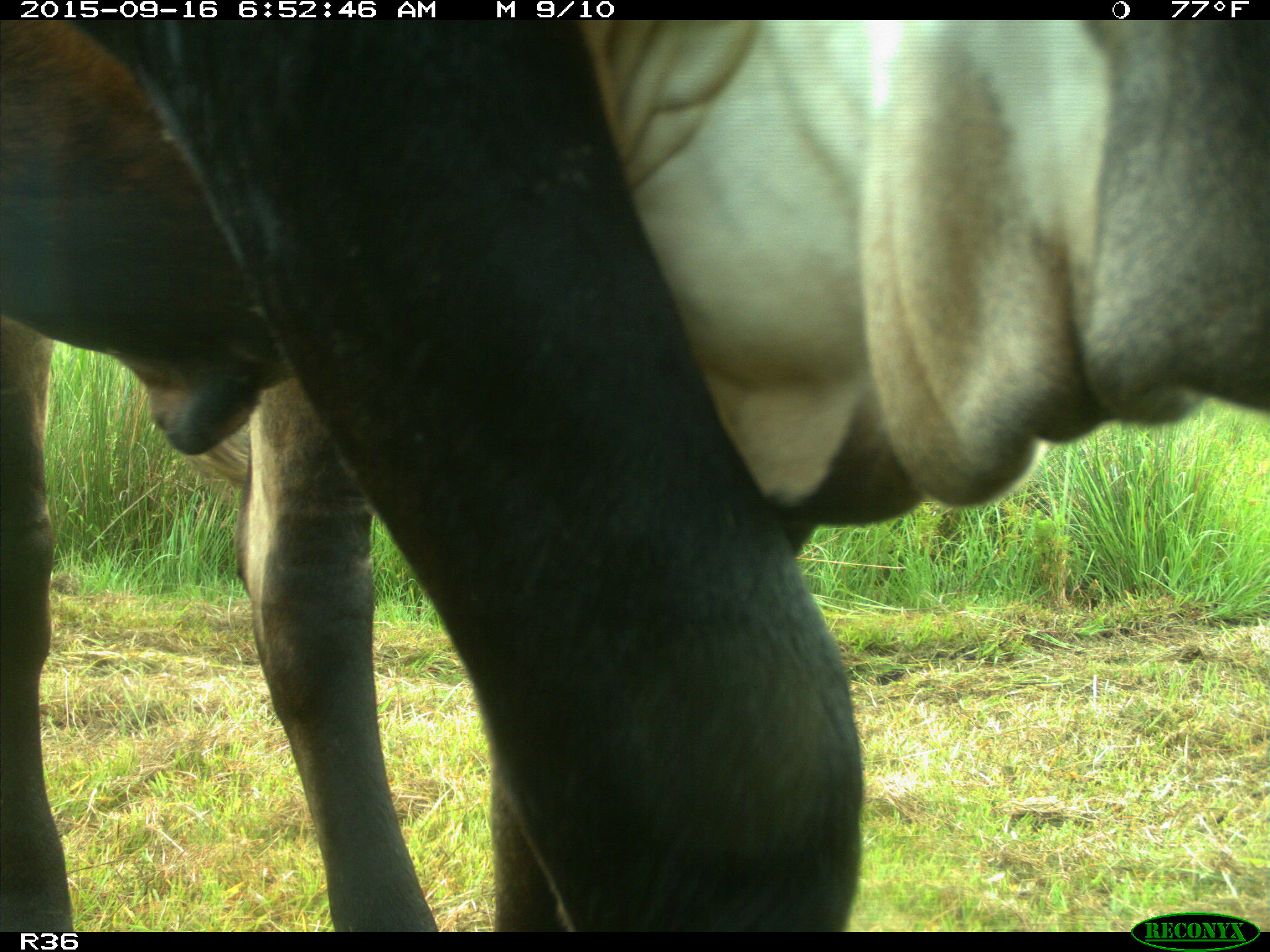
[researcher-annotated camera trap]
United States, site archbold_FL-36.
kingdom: Animalia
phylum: Chordata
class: Mammalia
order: Artiodactyla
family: Bovidae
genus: Bos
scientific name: Bos taurus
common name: domestic cow